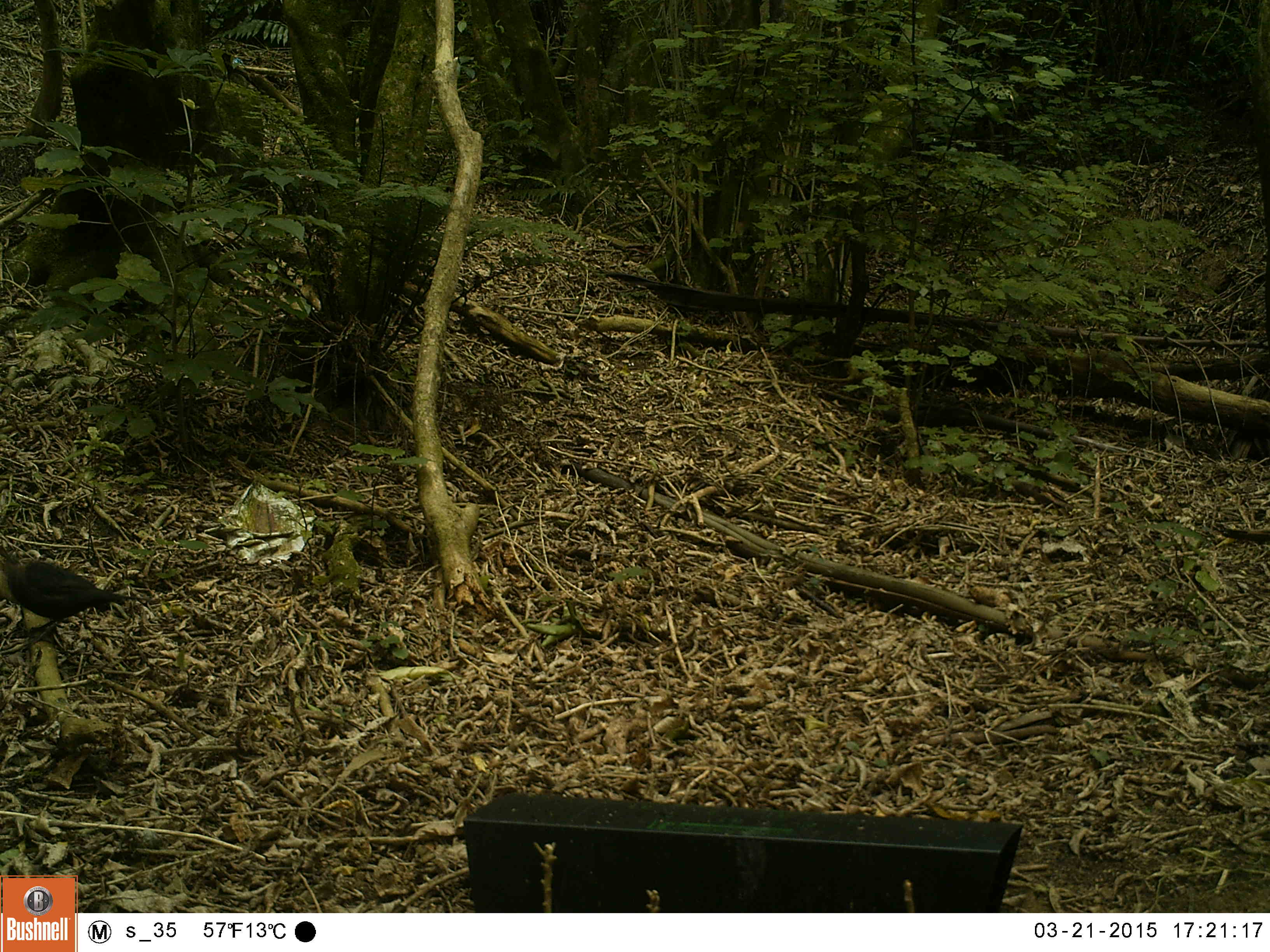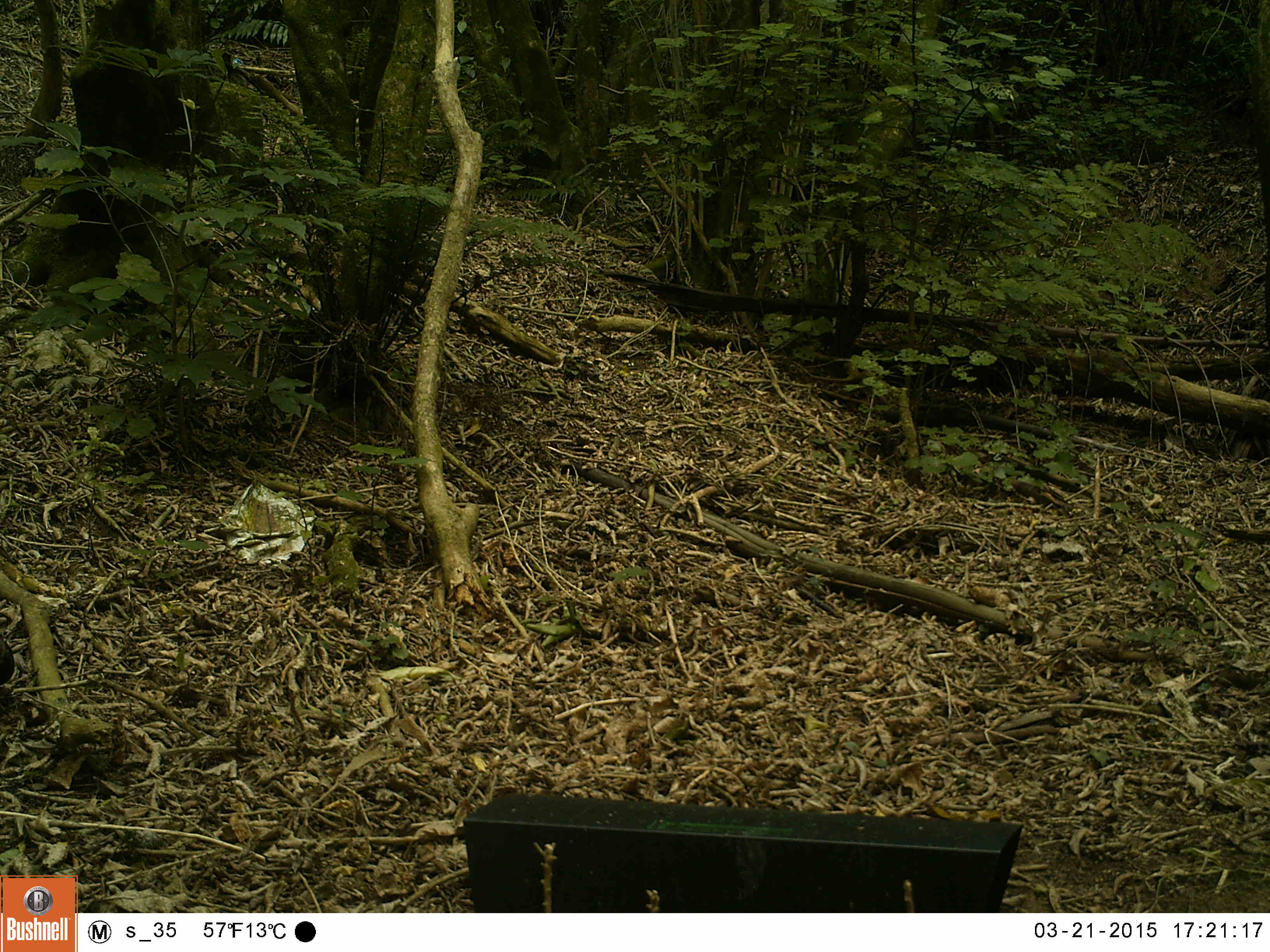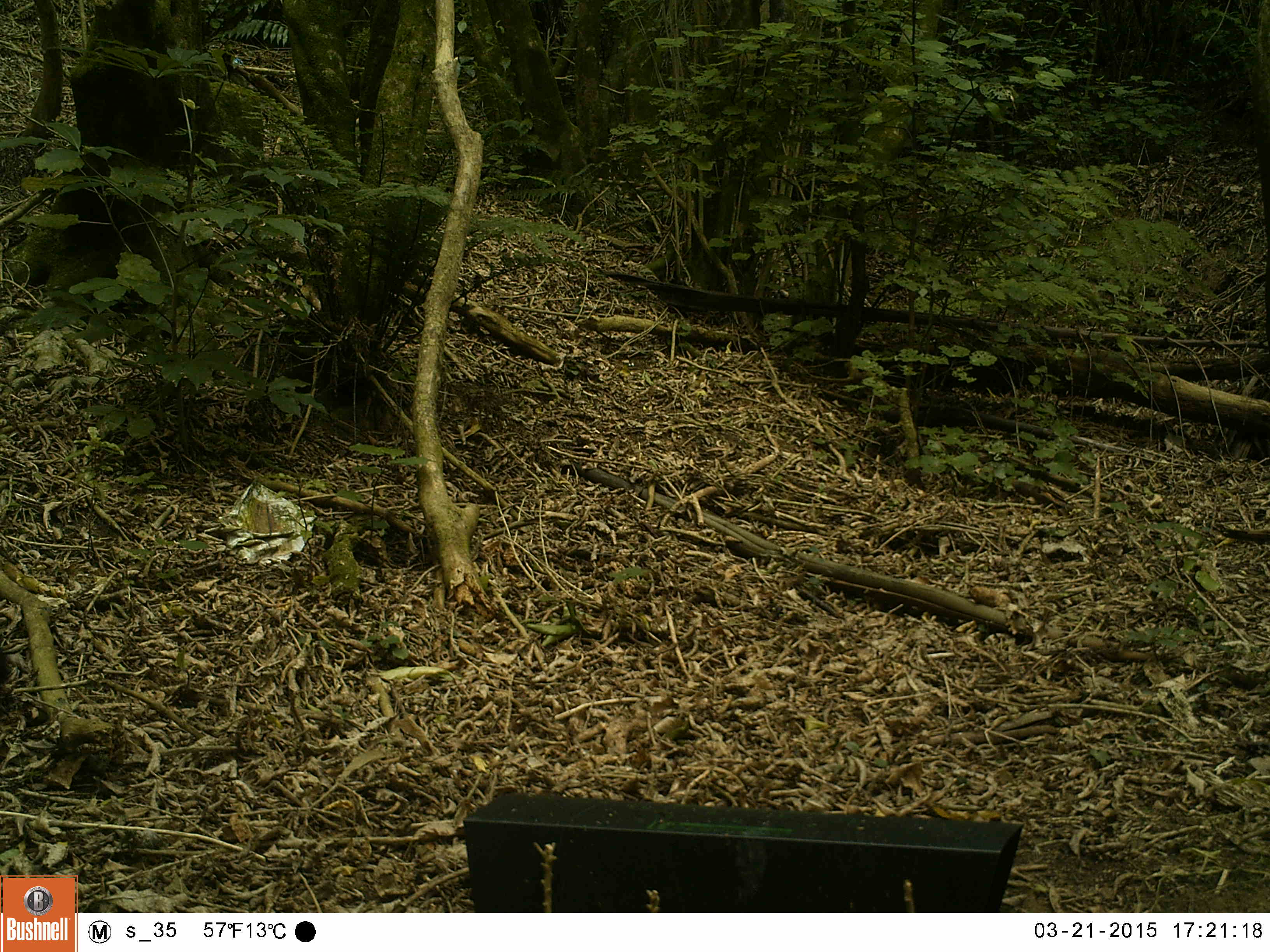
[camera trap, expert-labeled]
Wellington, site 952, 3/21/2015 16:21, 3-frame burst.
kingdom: Animalia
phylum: Chordata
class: Aves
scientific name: Aves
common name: bird